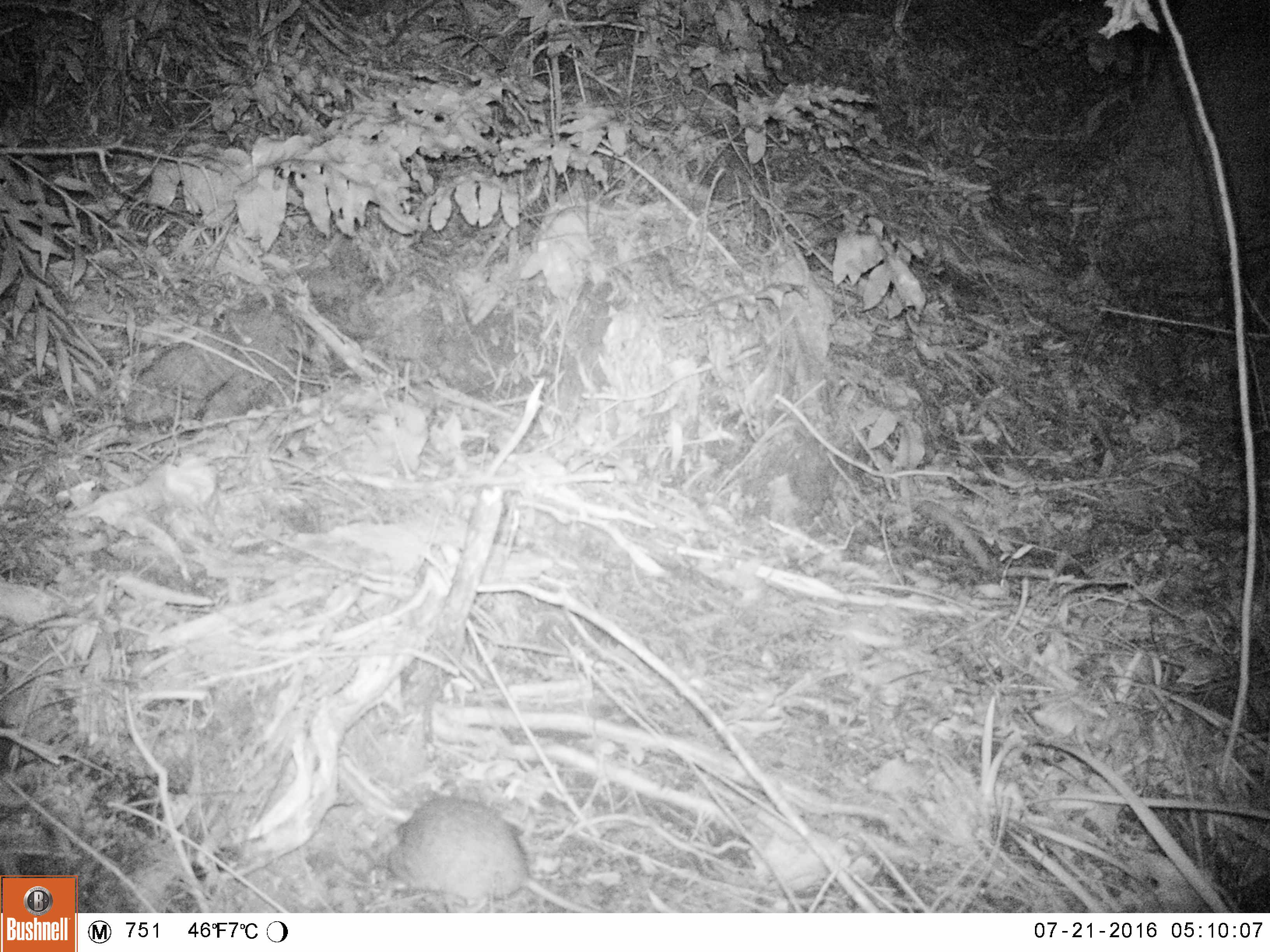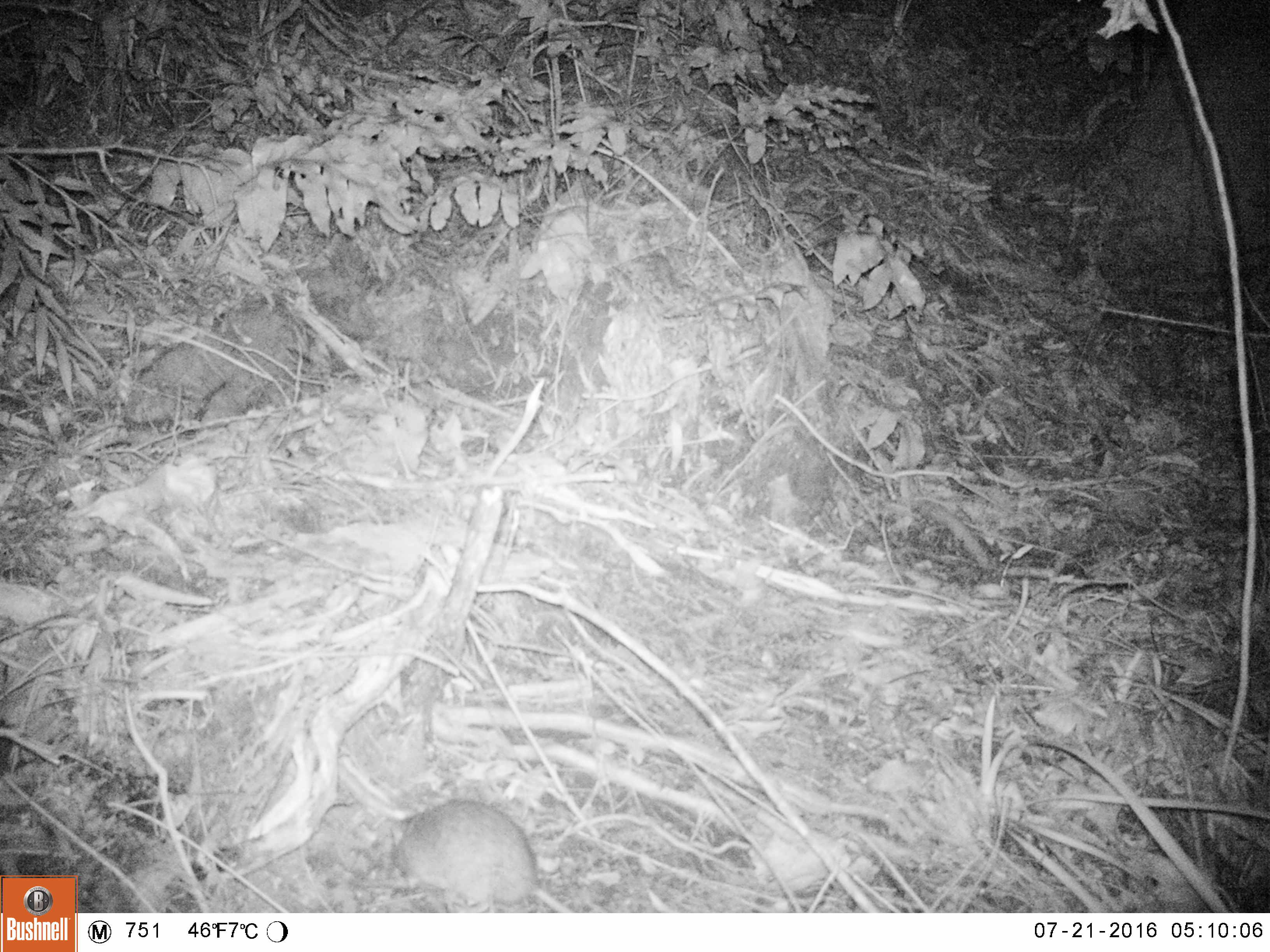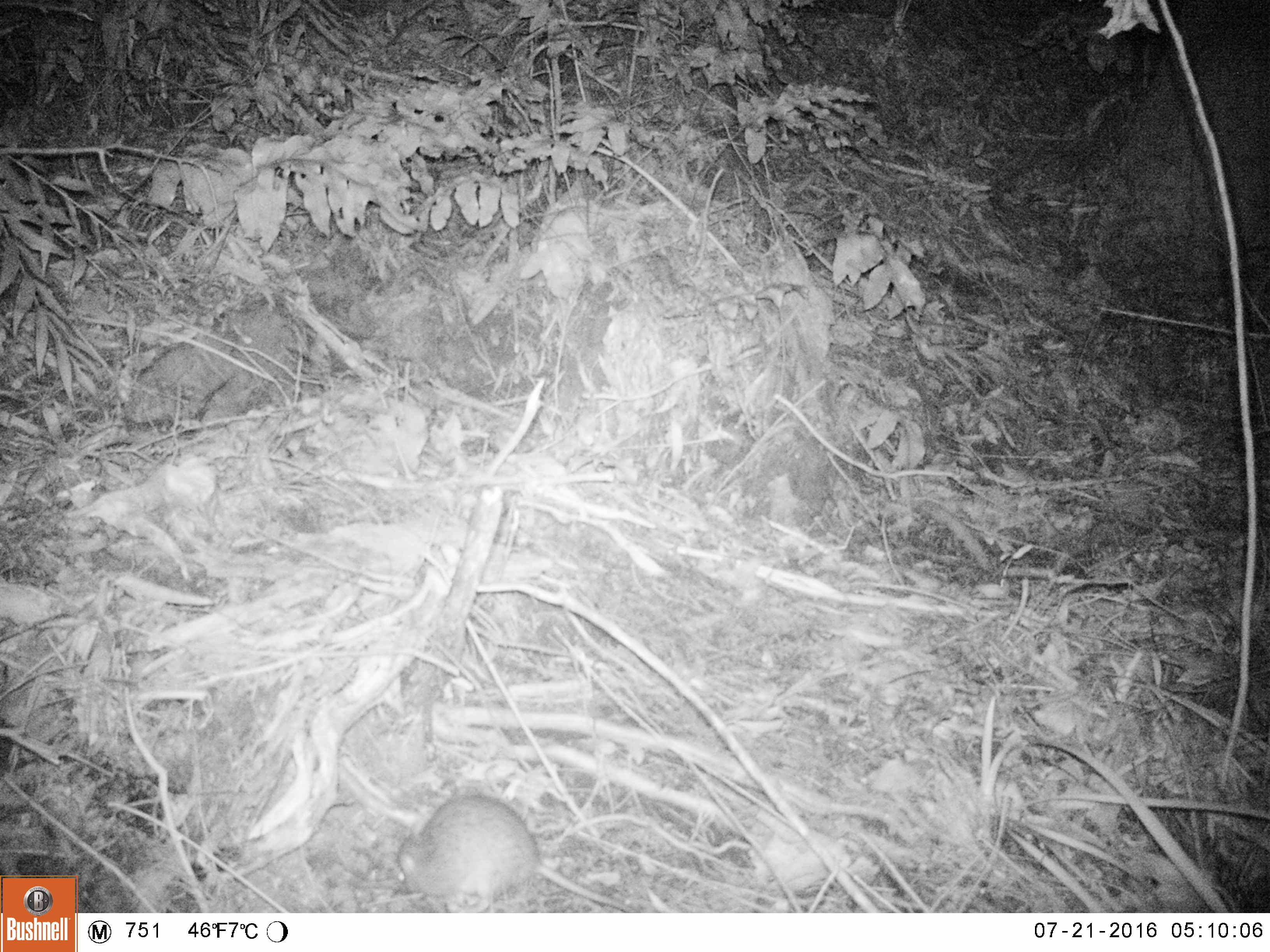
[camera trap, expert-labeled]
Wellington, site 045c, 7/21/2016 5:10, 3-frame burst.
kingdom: Animalia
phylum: Chordata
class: Mammalia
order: Rodentia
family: Muridae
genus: Rattus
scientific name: Rattus rattus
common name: ship rat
Ship rat (Rattus rattus).